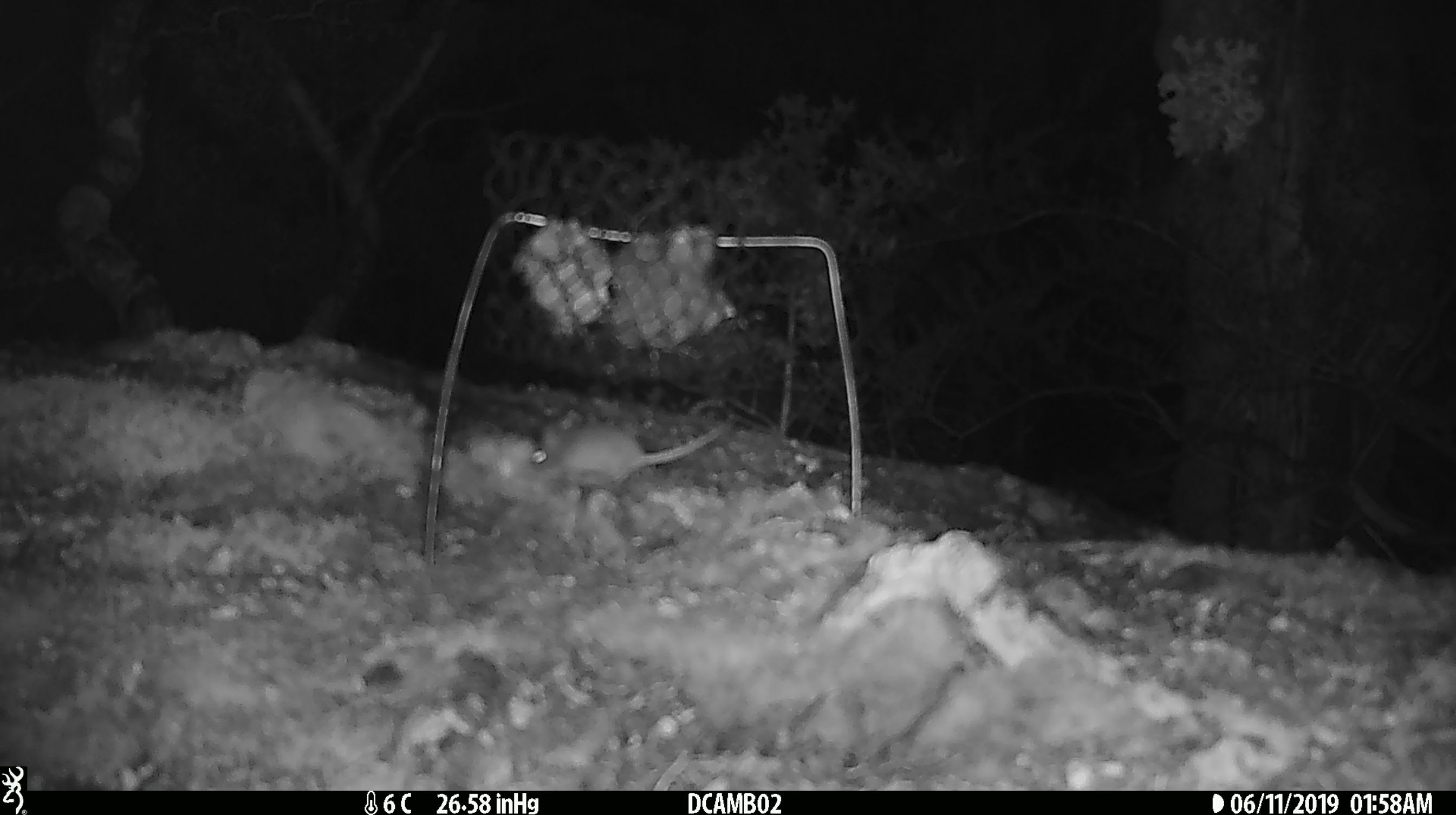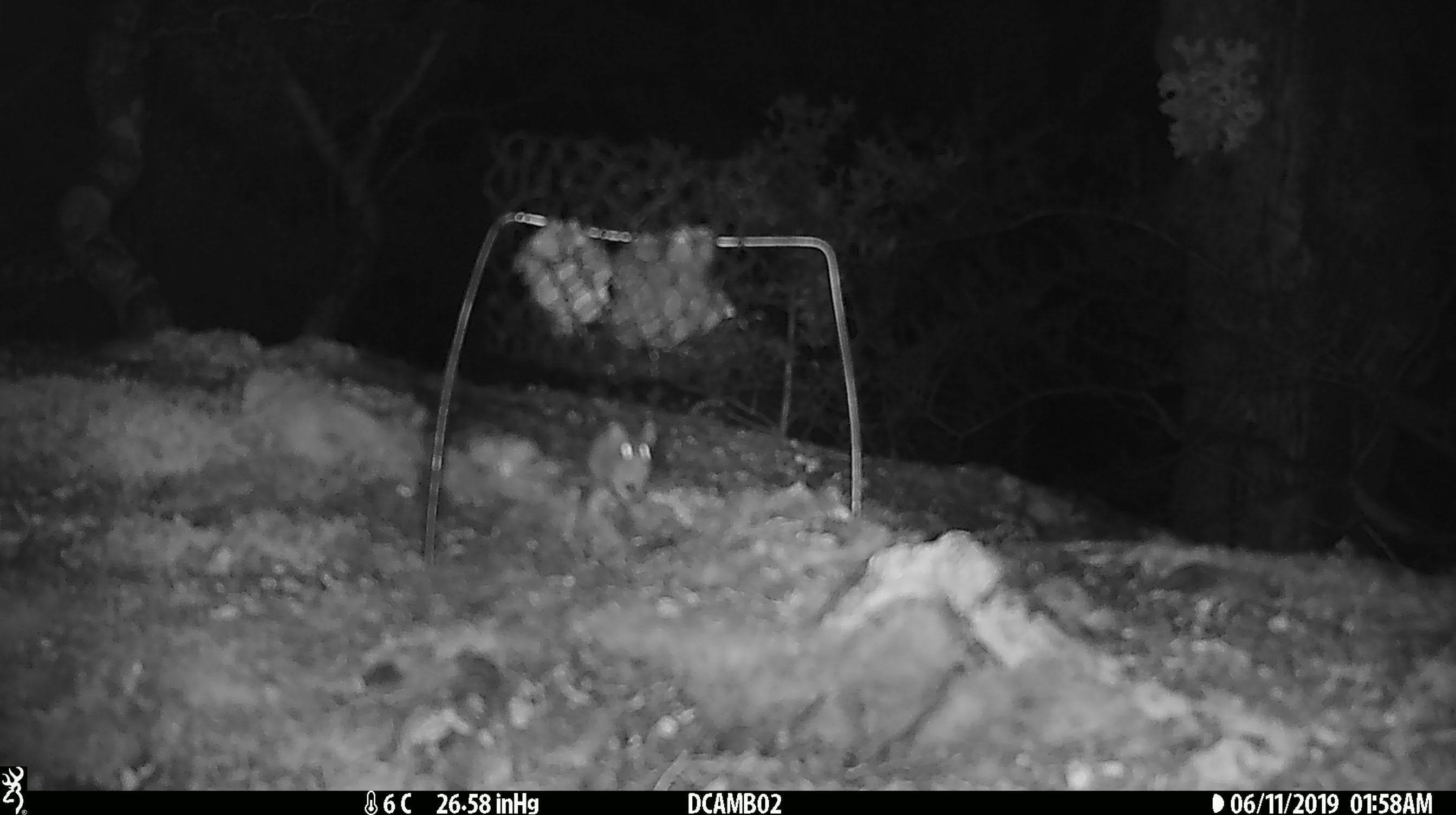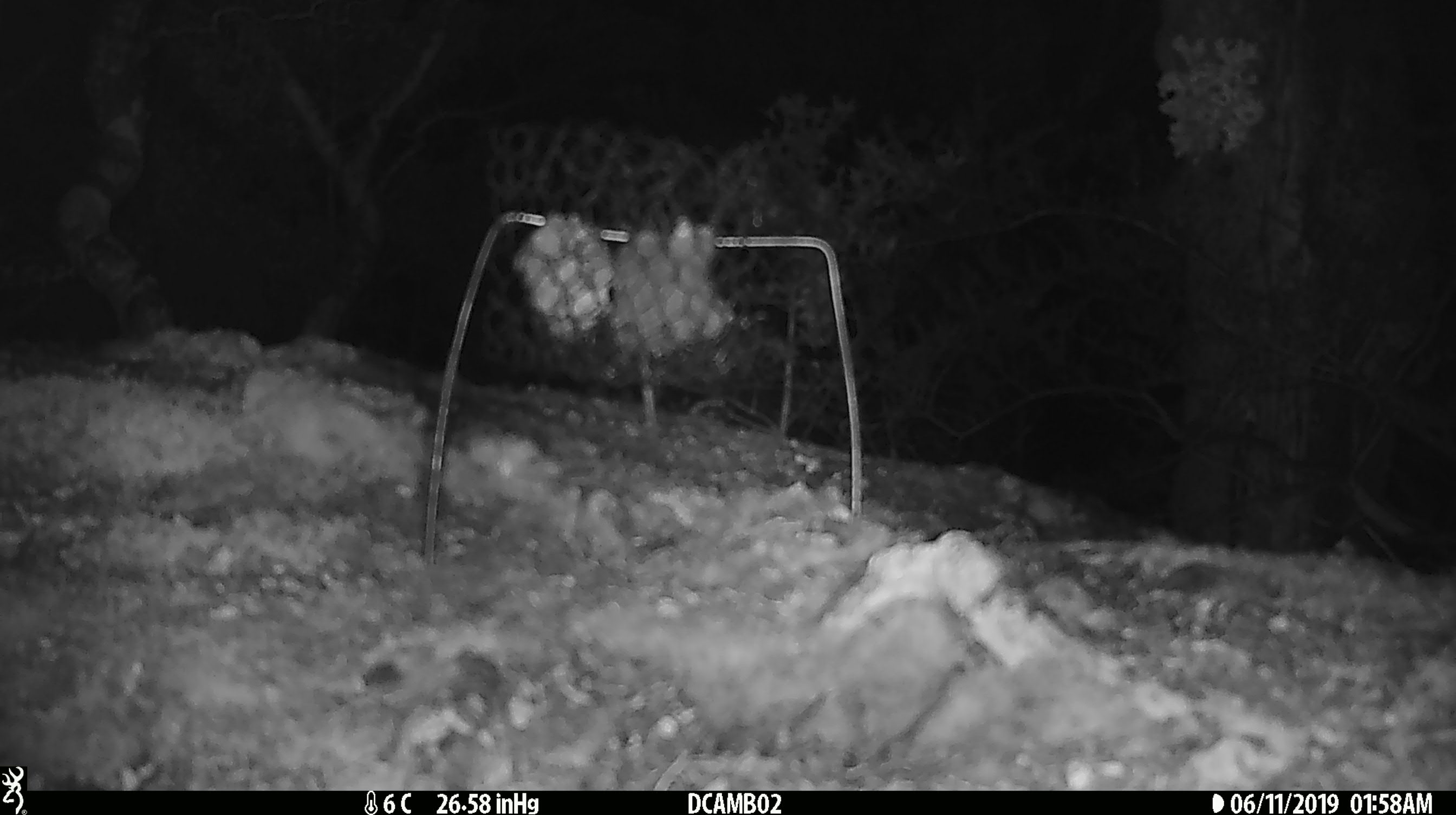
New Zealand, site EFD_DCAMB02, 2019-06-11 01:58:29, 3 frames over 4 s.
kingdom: Animalia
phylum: Chordata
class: Mammalia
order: Rodentia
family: Muridae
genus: Mus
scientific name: Mus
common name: mouse